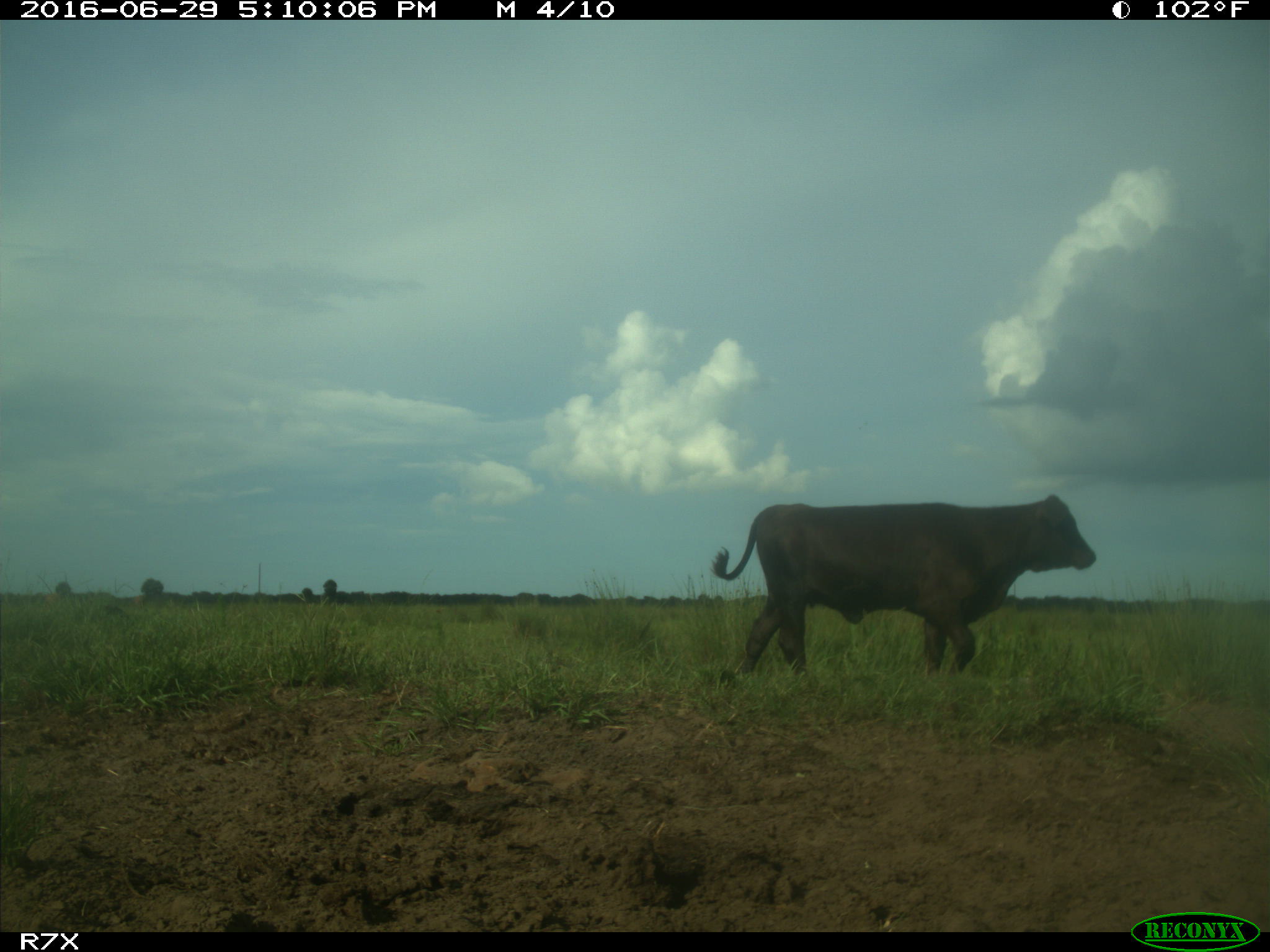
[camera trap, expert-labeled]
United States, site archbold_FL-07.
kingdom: Animalia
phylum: Chordata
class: Mammalia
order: Artiodactyla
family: Bovidae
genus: Bos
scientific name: Bos taurus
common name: domestic cow